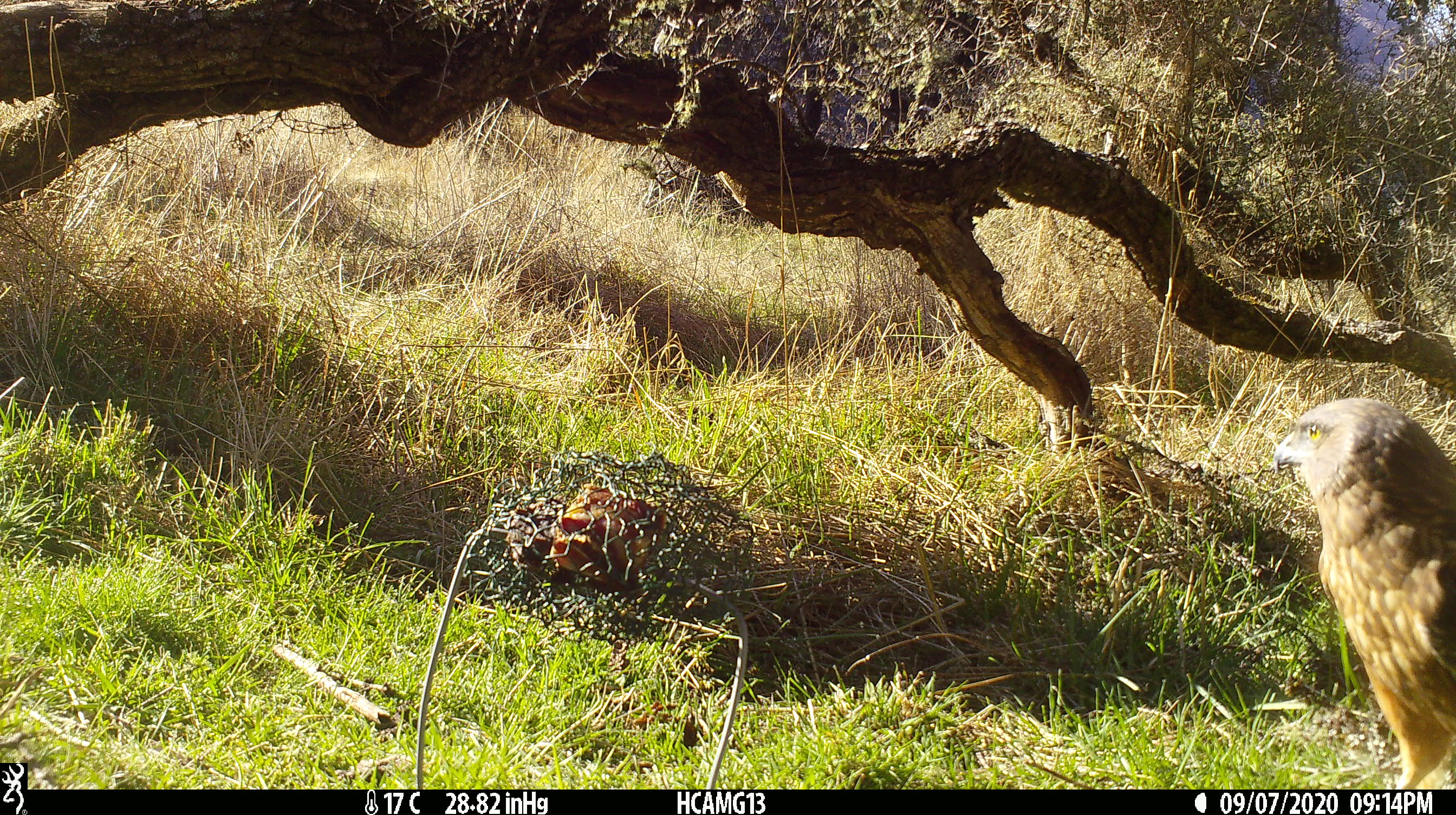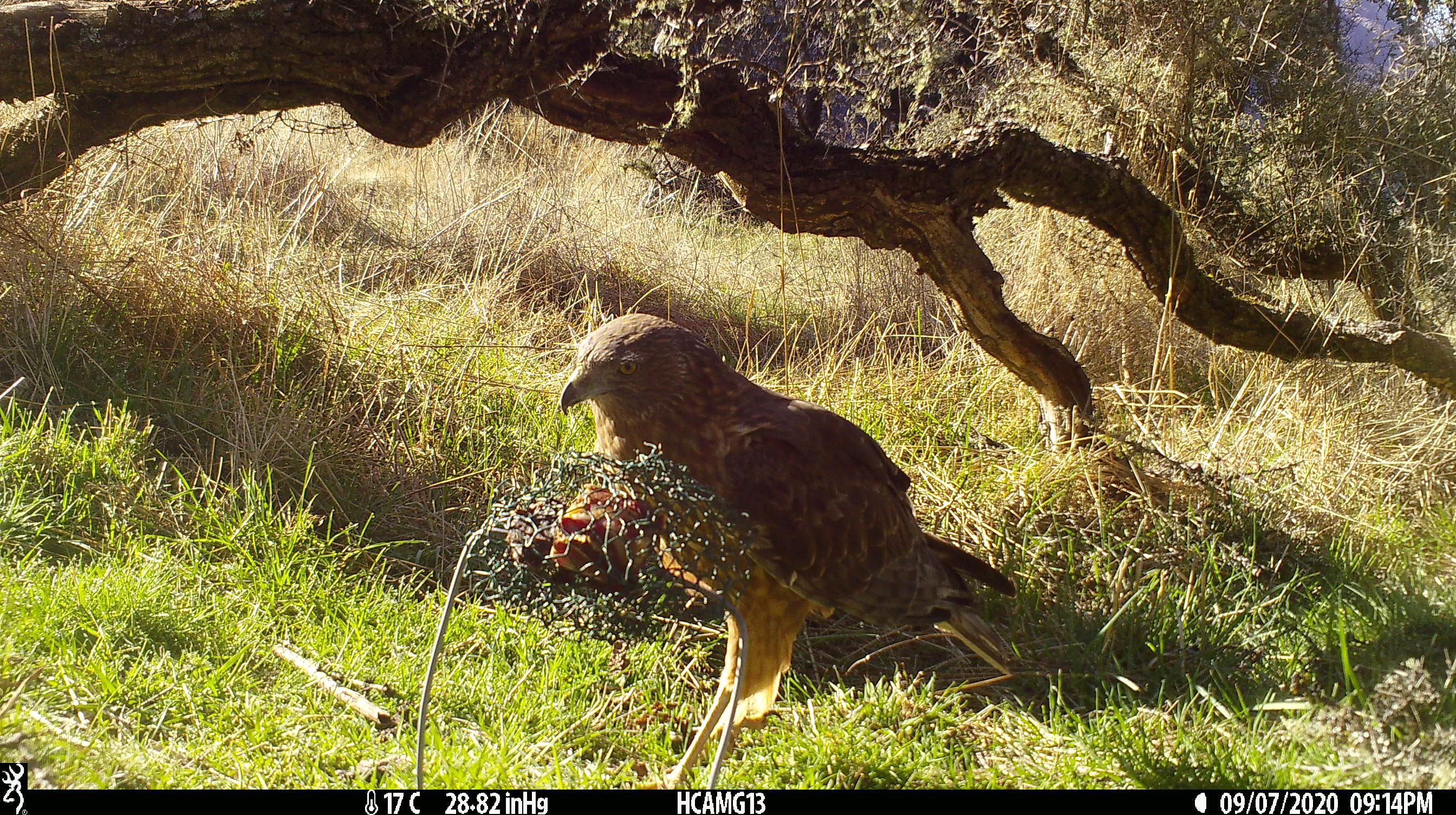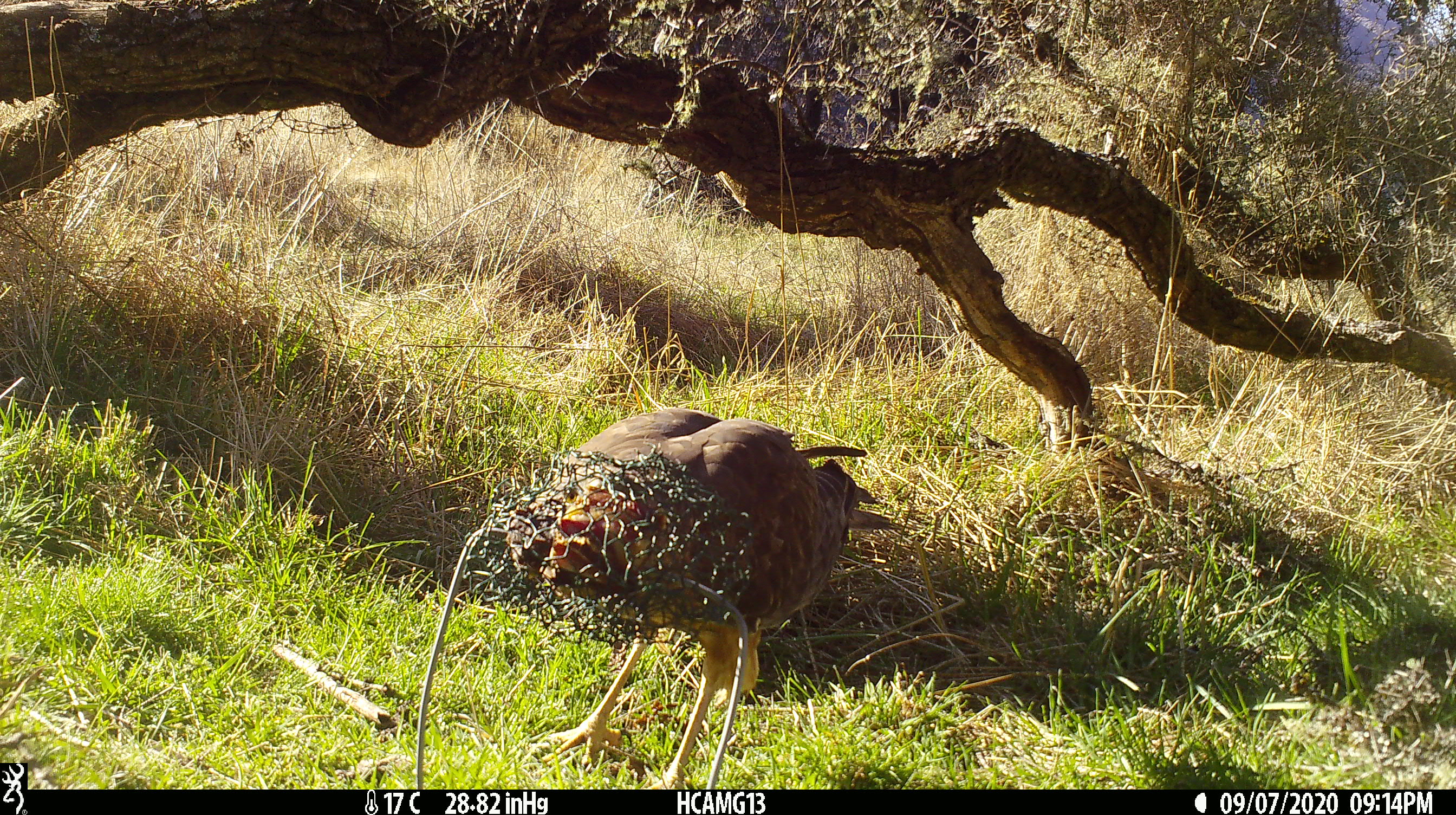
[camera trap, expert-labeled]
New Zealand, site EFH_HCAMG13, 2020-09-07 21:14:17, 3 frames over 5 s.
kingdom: Animalia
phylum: Chordata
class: Aves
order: Accipitriformes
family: Accipitridae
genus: Circus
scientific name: Circus approximans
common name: swamp harrier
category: harrier